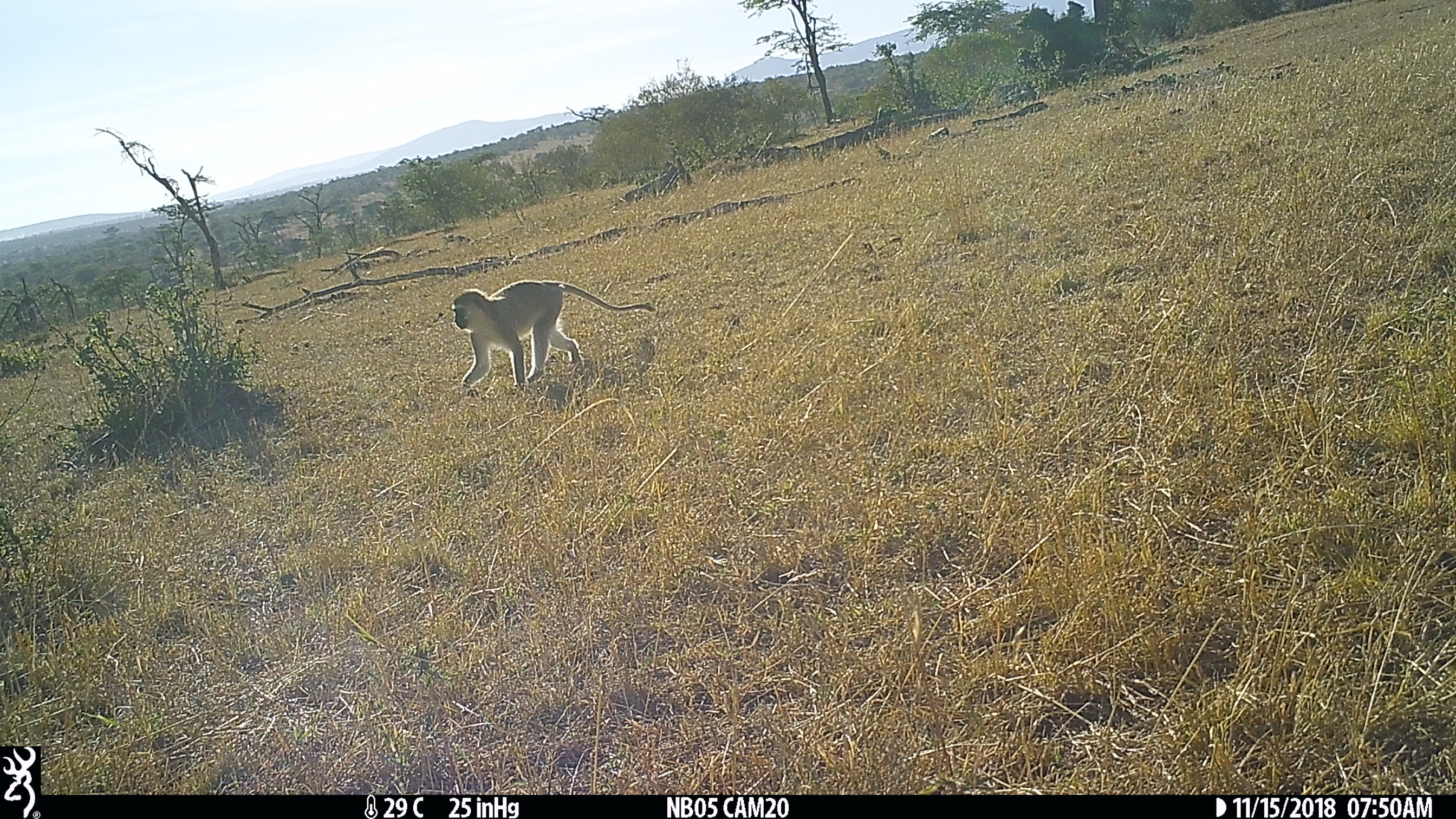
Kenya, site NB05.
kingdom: Animalia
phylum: Chordata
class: Mammalia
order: Primates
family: Cercopithecidae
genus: Chlorocebus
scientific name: Chlorocebus pygerythrus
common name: vervet monkey